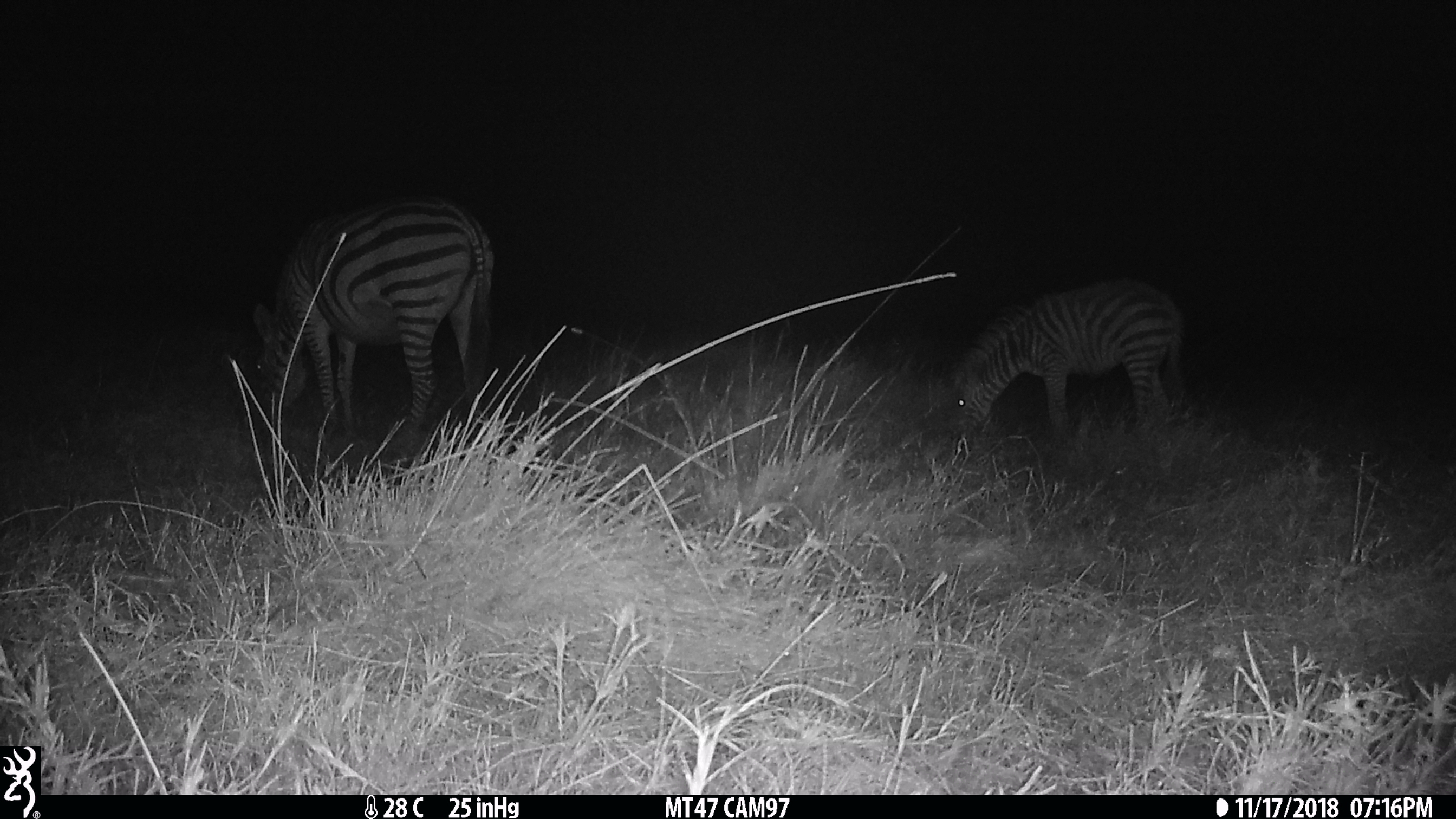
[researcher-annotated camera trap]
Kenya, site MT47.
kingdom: Animalia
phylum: Chordata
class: Mammalia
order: Perissodactyla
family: Equidae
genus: Equus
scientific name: Equus quagga burchellii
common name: burchell's zebra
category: zebra